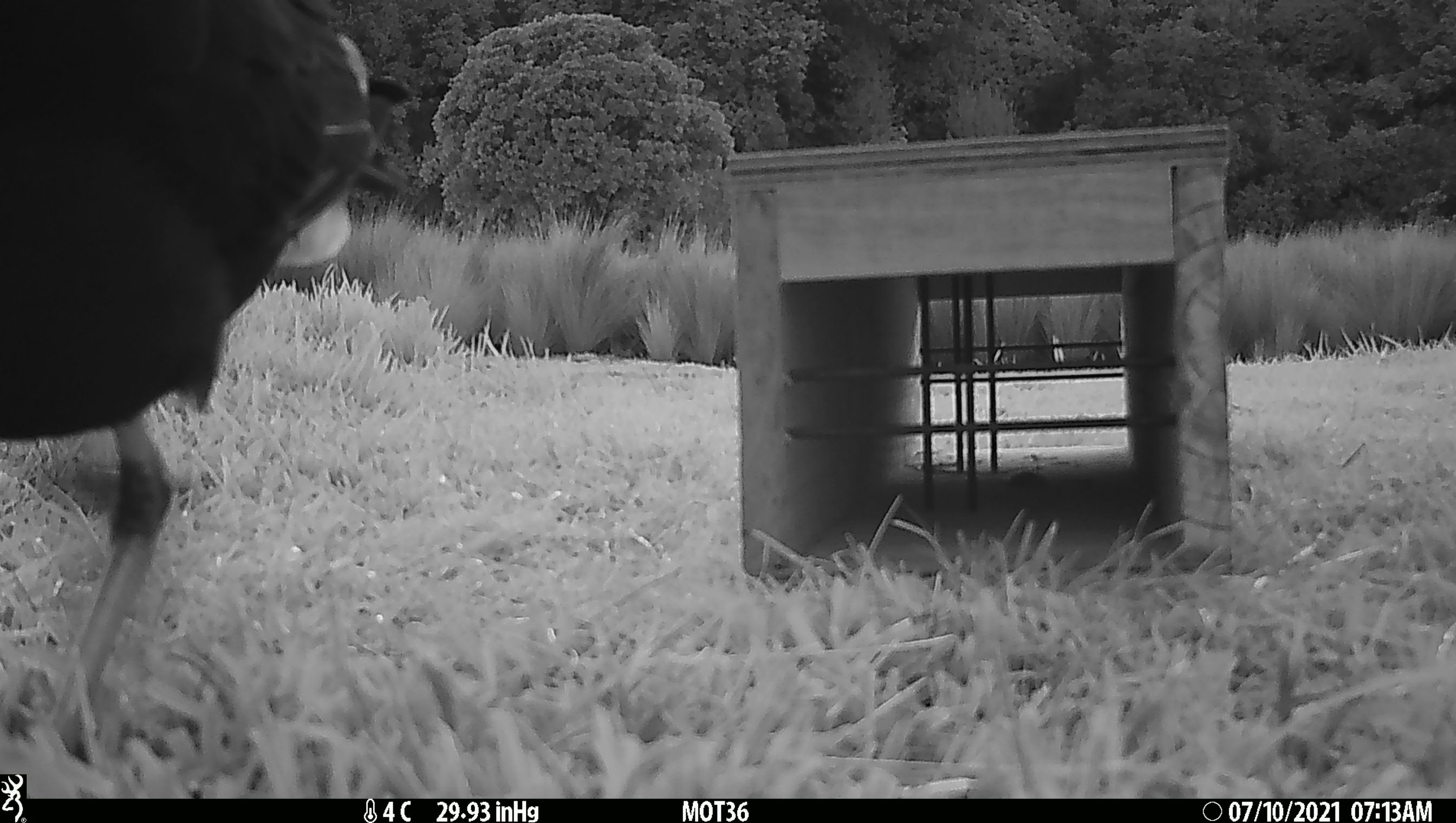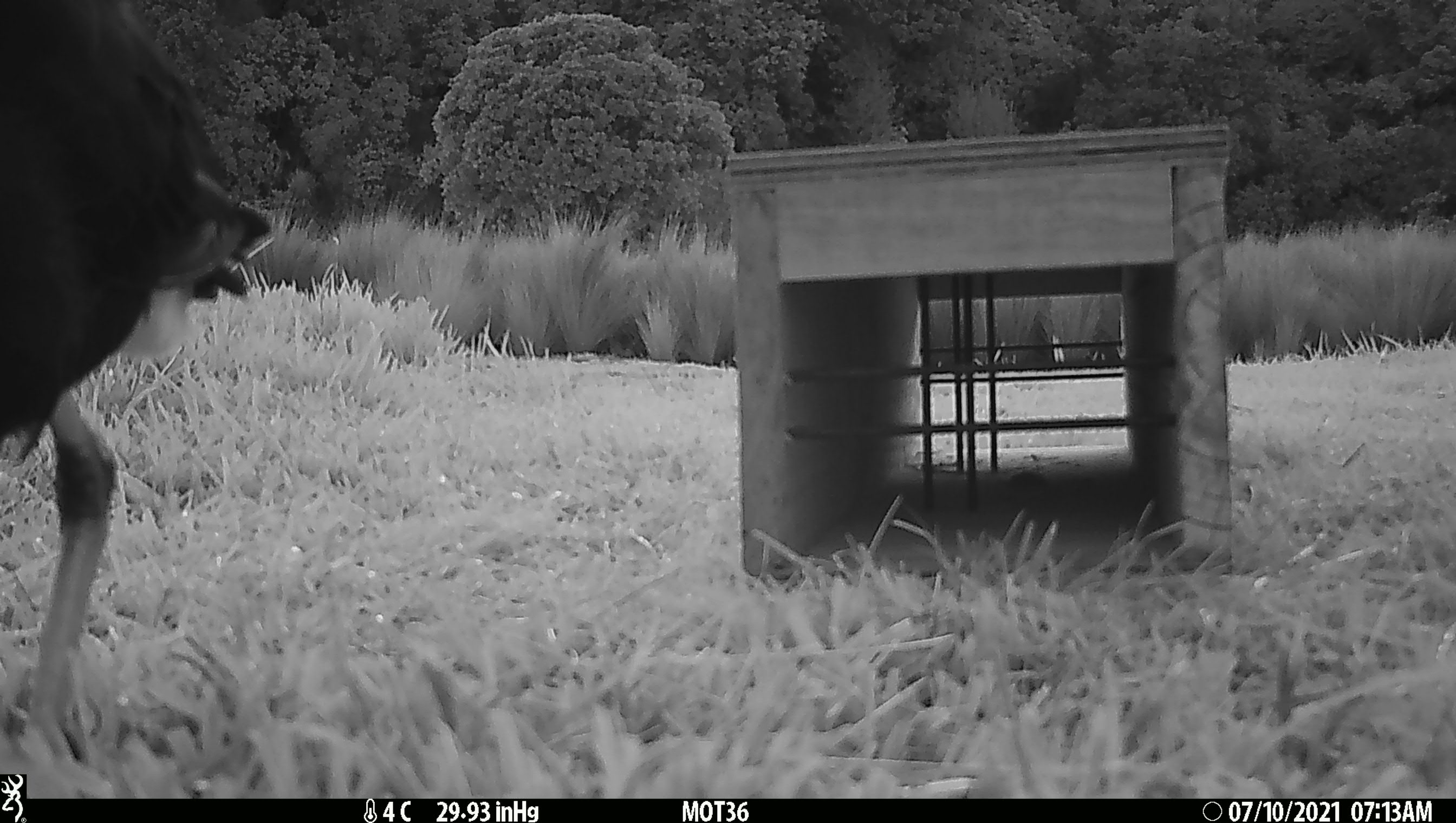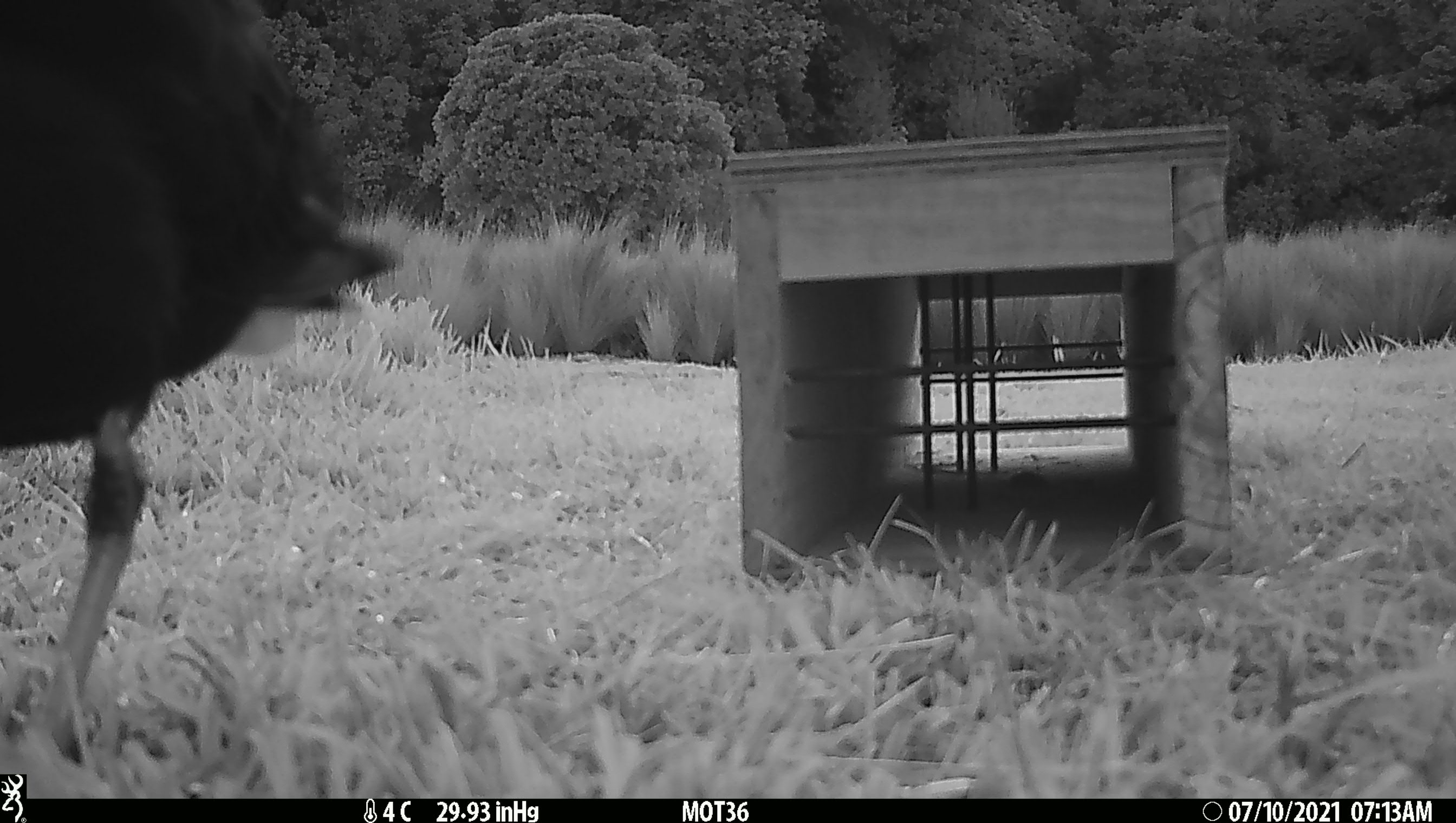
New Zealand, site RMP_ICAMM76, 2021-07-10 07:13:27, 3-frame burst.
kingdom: Animalia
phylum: Chordata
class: Aves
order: Gruiformes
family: Rallidae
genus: Porphyrio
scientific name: Porphyrio melanotus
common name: australasian swamphen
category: pukeko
Pukeko (australasian swamphen) (Porphyrio melanotus).